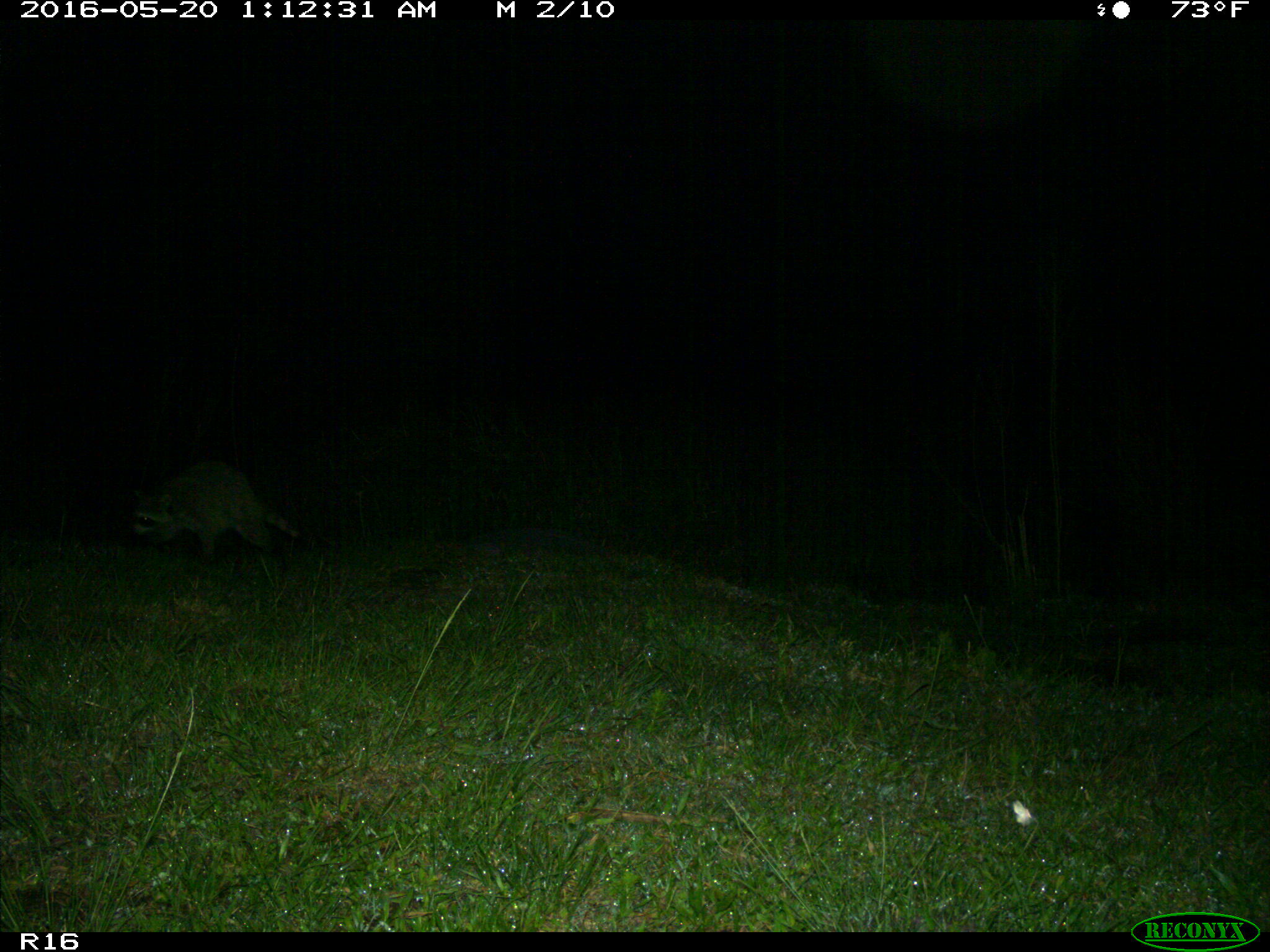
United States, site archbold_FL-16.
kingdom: Animalia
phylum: Chordata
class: Mammalia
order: Carnivora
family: Procyonidae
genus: Procyon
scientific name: Procyon lotor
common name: common raccoon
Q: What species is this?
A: Procyon lotor (common raccoon).